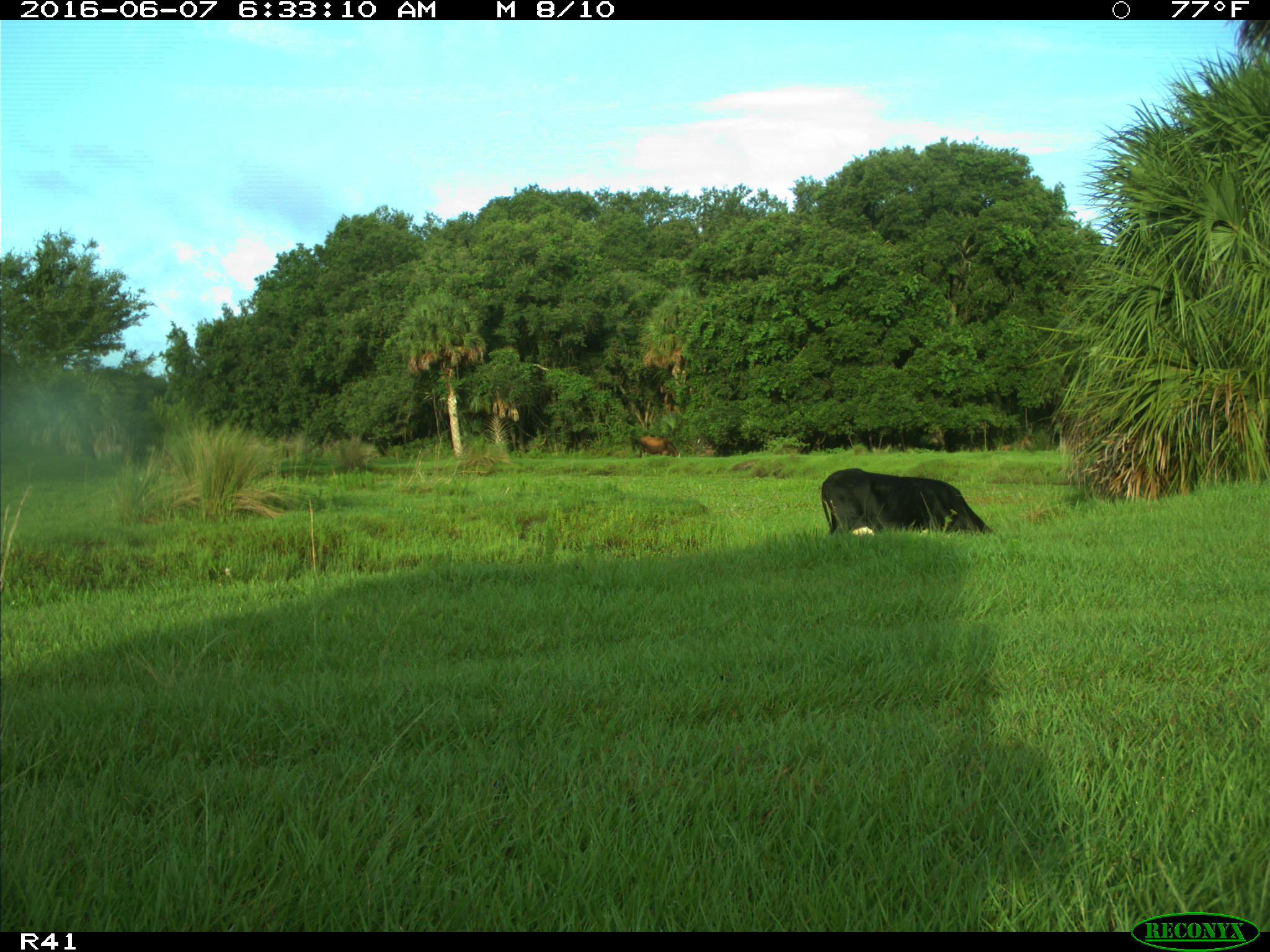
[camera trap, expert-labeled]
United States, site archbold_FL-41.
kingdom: Animalia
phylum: Chordata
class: Mammalia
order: Artiodactyla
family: Bovidae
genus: Bos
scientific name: Bos taurus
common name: domestic cow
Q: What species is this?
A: Bos taurus (domestic cow).